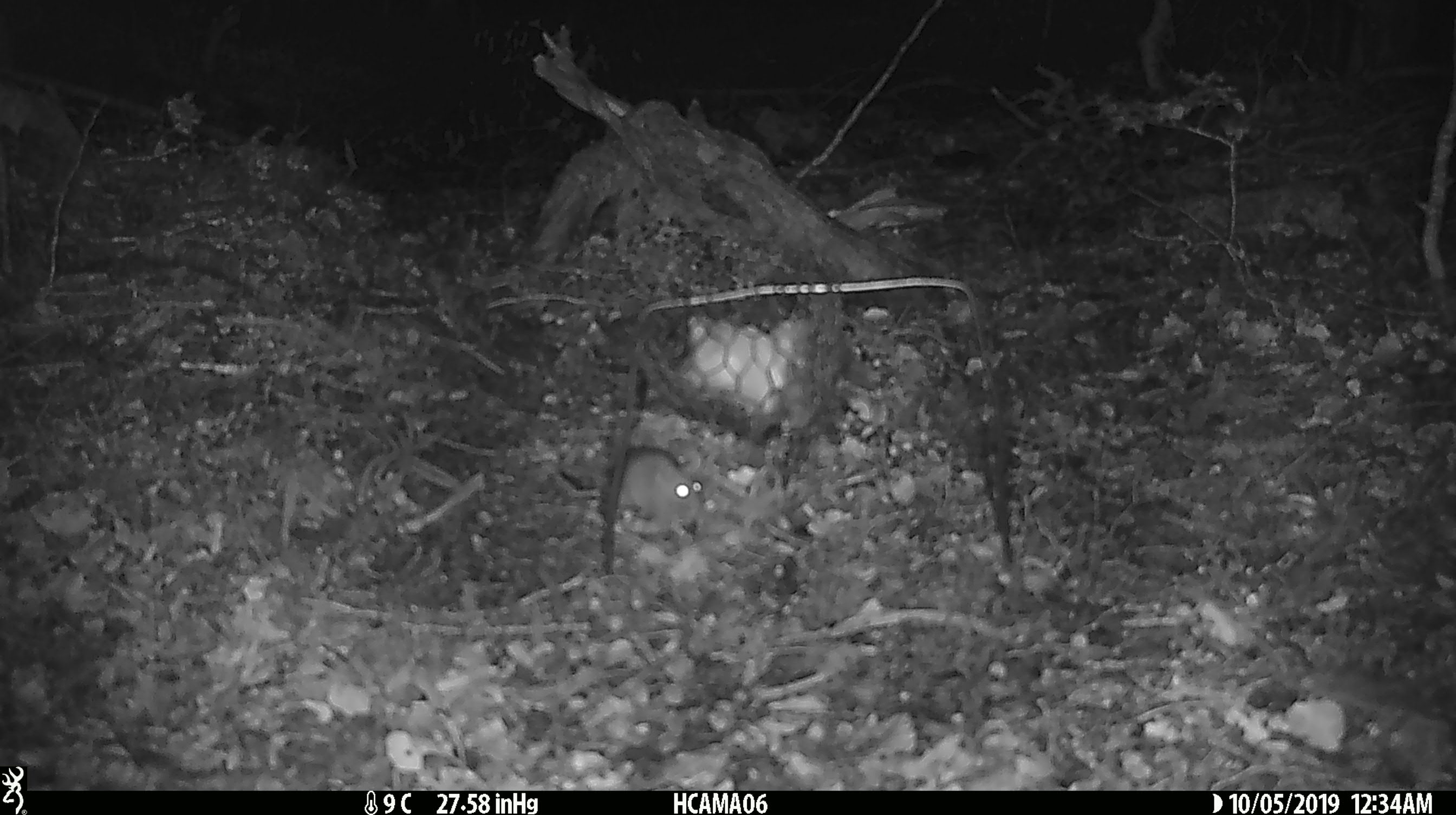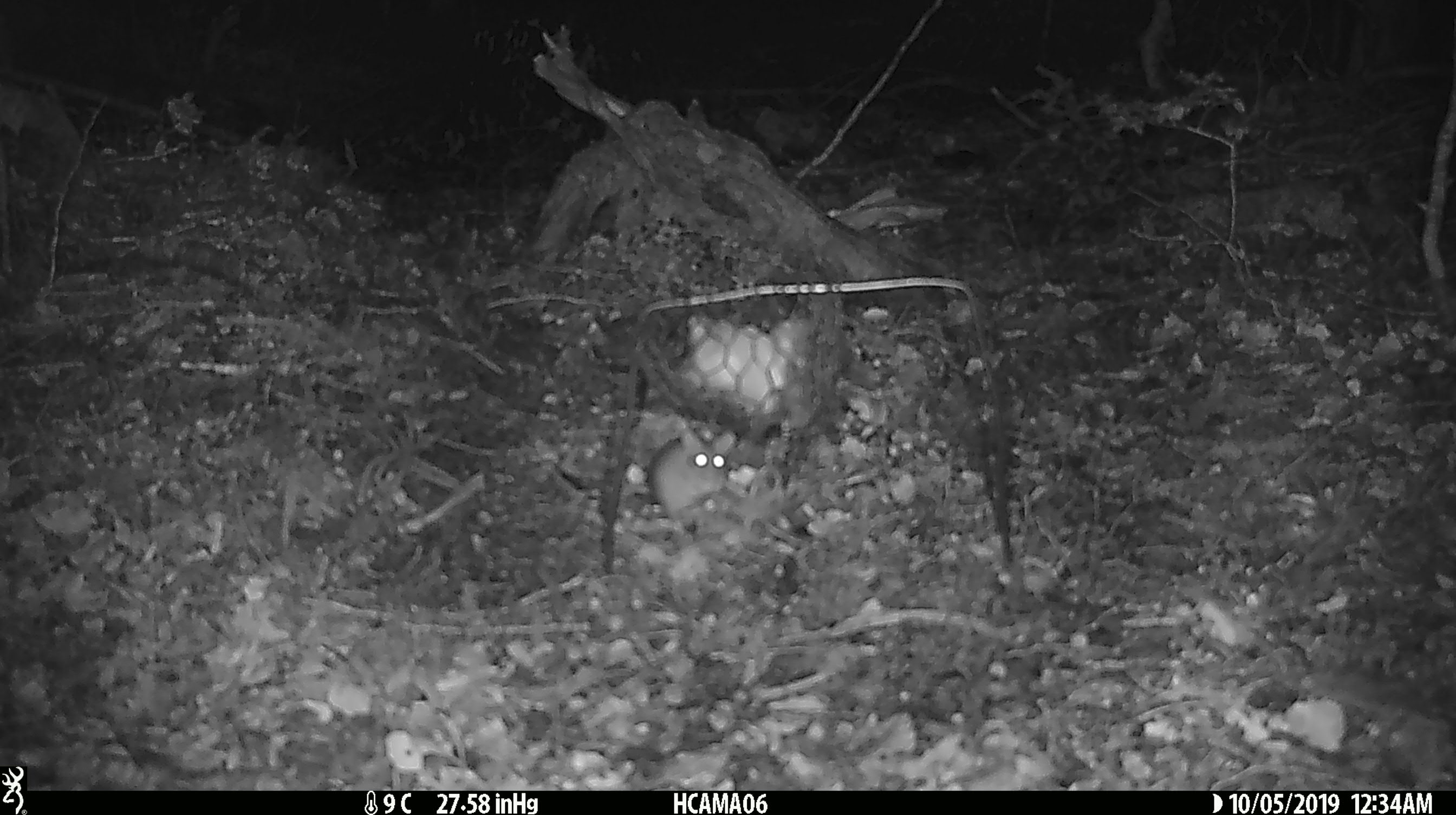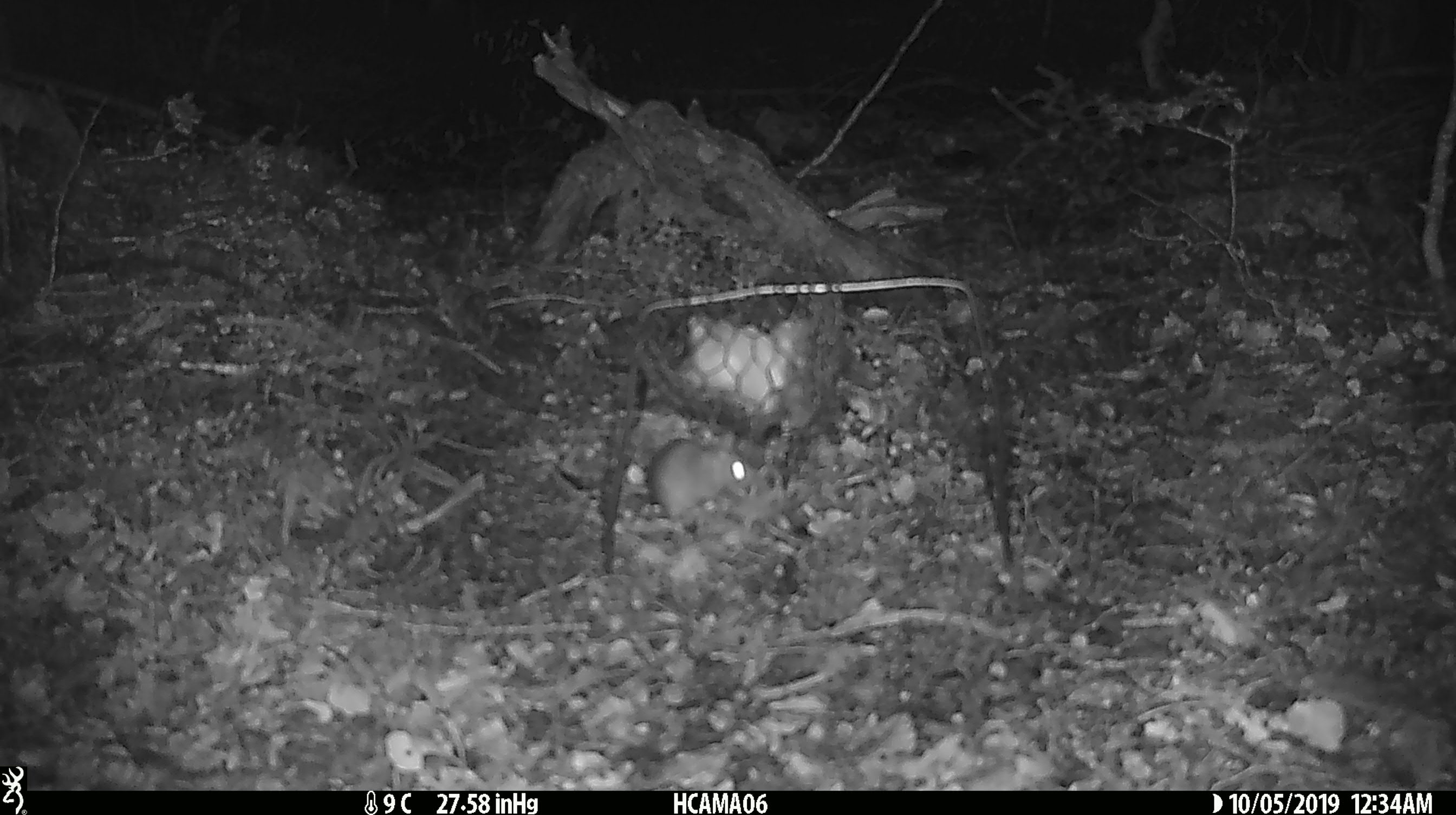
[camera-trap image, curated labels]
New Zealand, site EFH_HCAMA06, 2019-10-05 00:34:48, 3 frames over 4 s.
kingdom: Animalia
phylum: Chordata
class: Mammalia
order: Rodentia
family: Muridae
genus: Mus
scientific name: Mus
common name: mouse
Mouse (Mus).